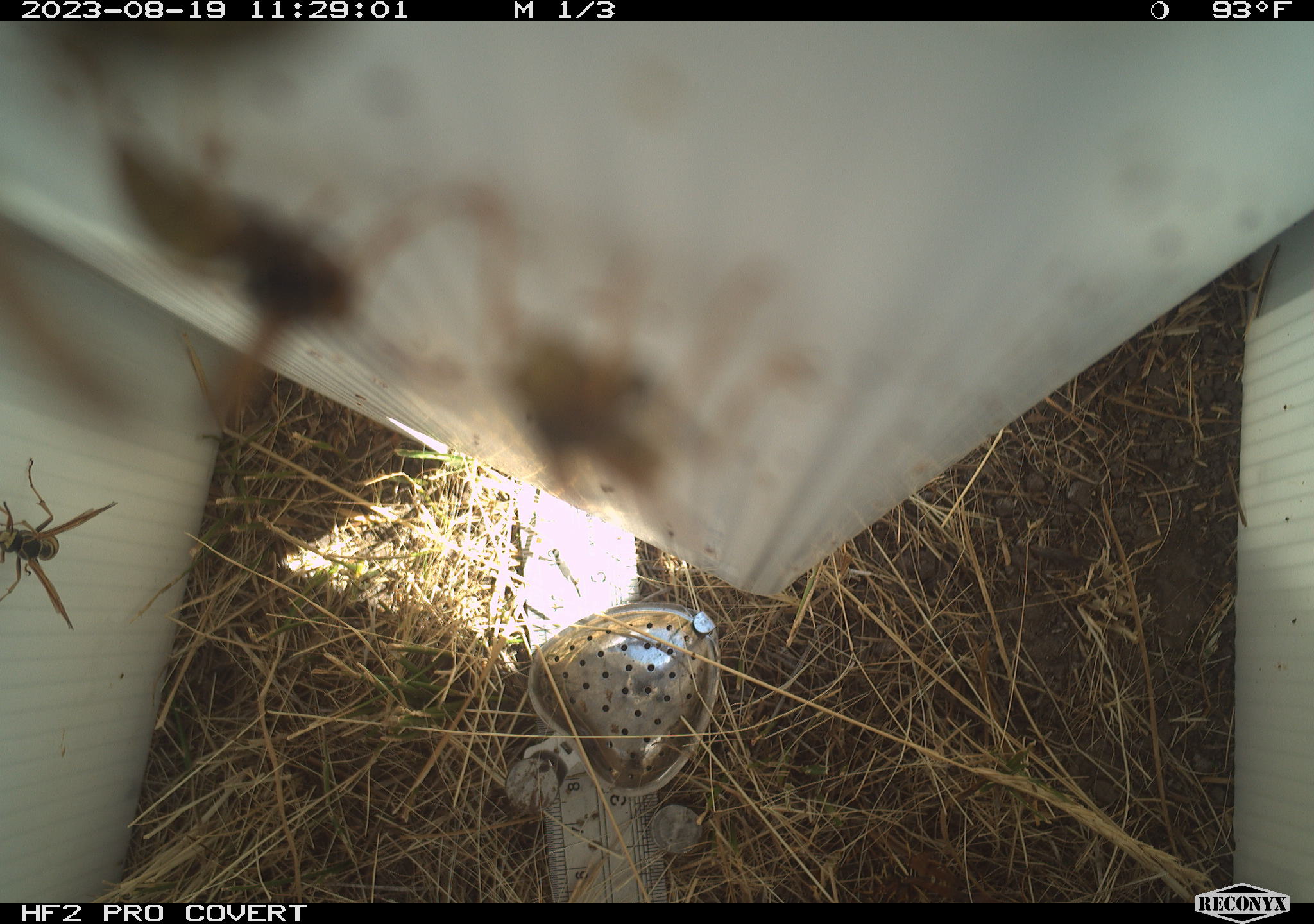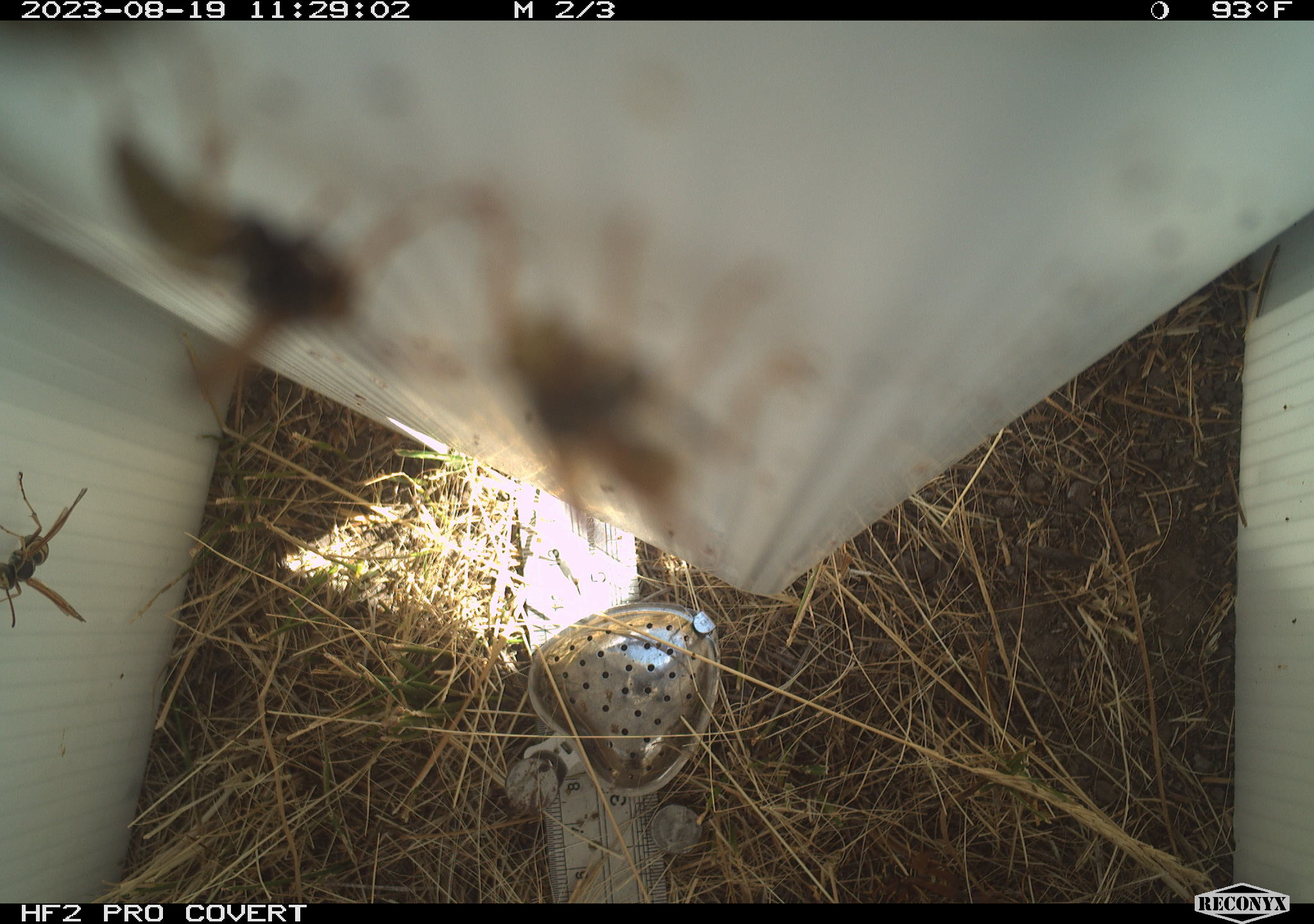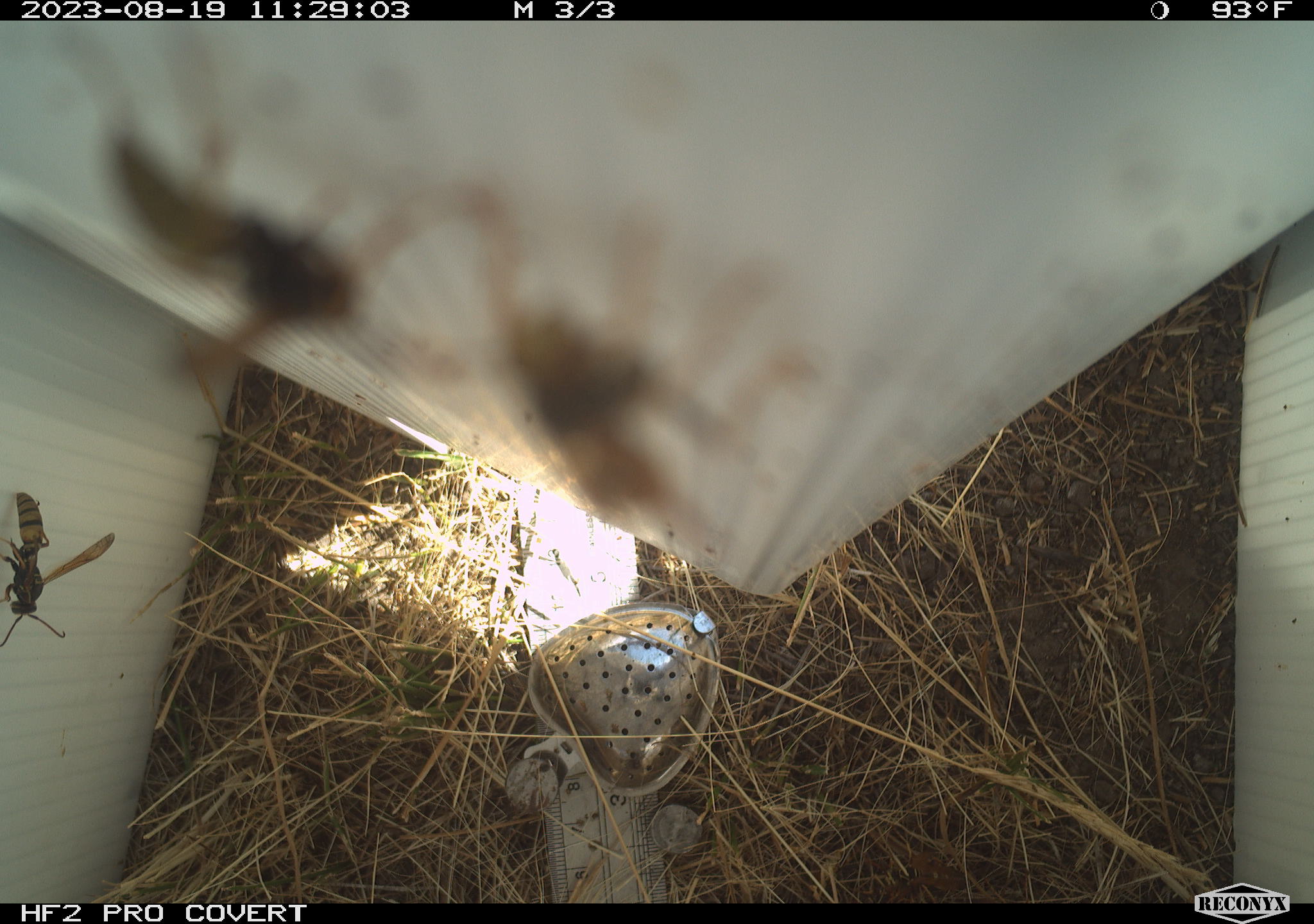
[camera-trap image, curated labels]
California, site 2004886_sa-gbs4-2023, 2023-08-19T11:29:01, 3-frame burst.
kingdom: Animalia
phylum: Arthropoda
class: Insecta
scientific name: Insecta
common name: insect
Insect (Insecta).